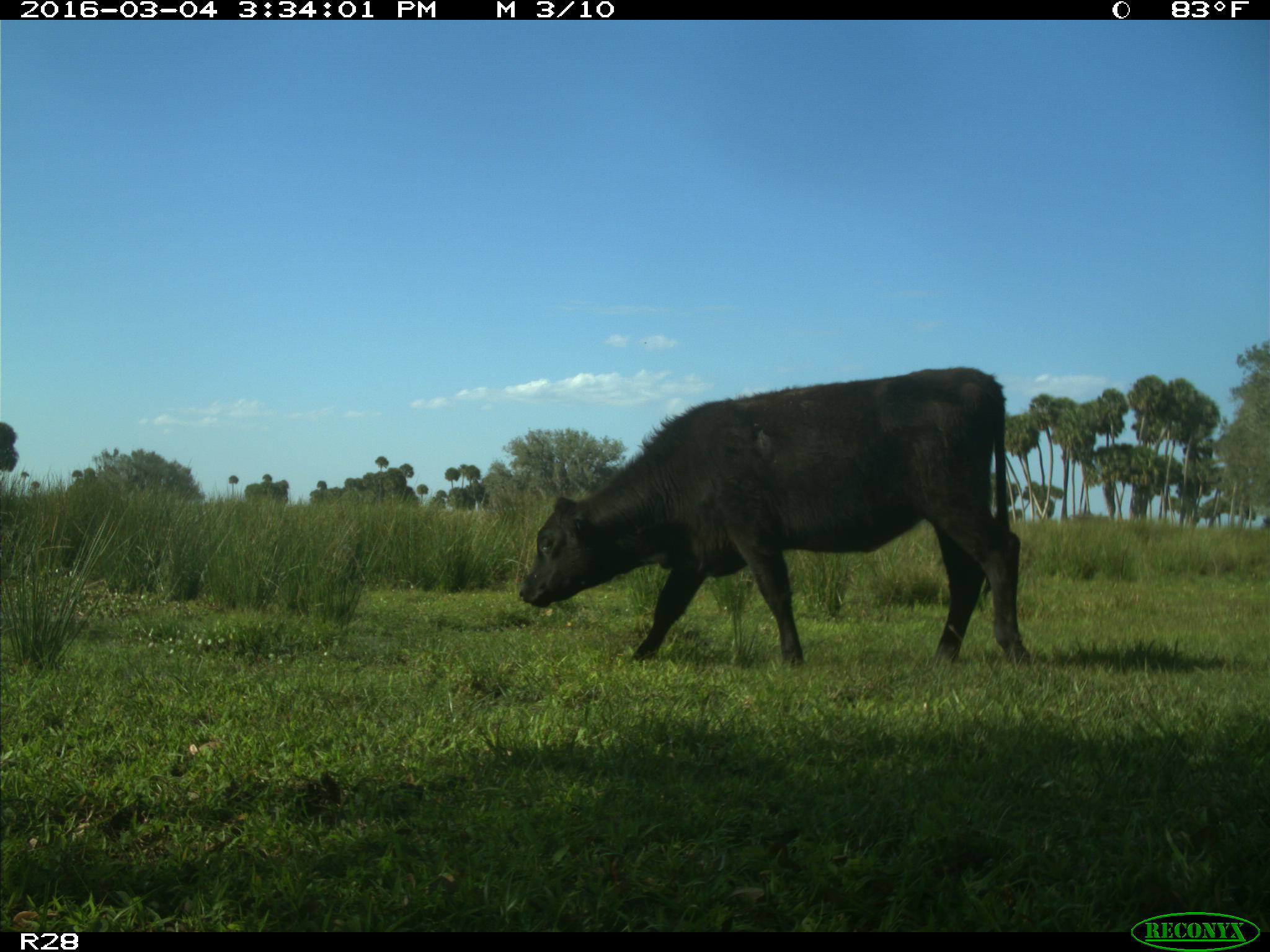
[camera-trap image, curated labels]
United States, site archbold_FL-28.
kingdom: Animalia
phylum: Chordata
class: Mammalia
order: Artiodactyla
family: Bovidae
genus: Bos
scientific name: Bos taurus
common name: domestic cow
Bos taurus (domestic cow).